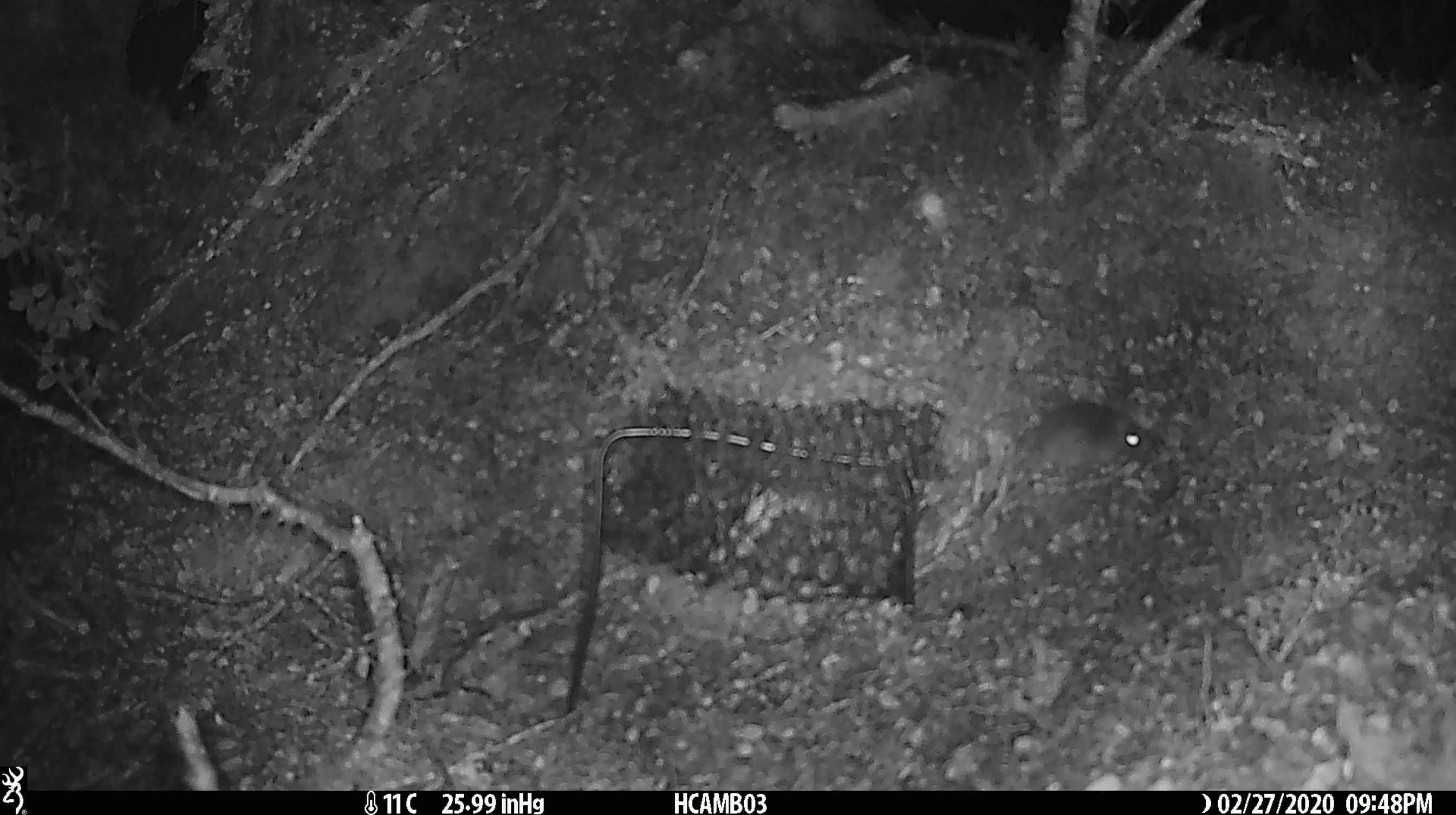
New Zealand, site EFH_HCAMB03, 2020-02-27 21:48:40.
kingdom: Animalia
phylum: Chordata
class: Mammalia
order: Rodentia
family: Muridae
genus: Mus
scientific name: Mus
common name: mouse